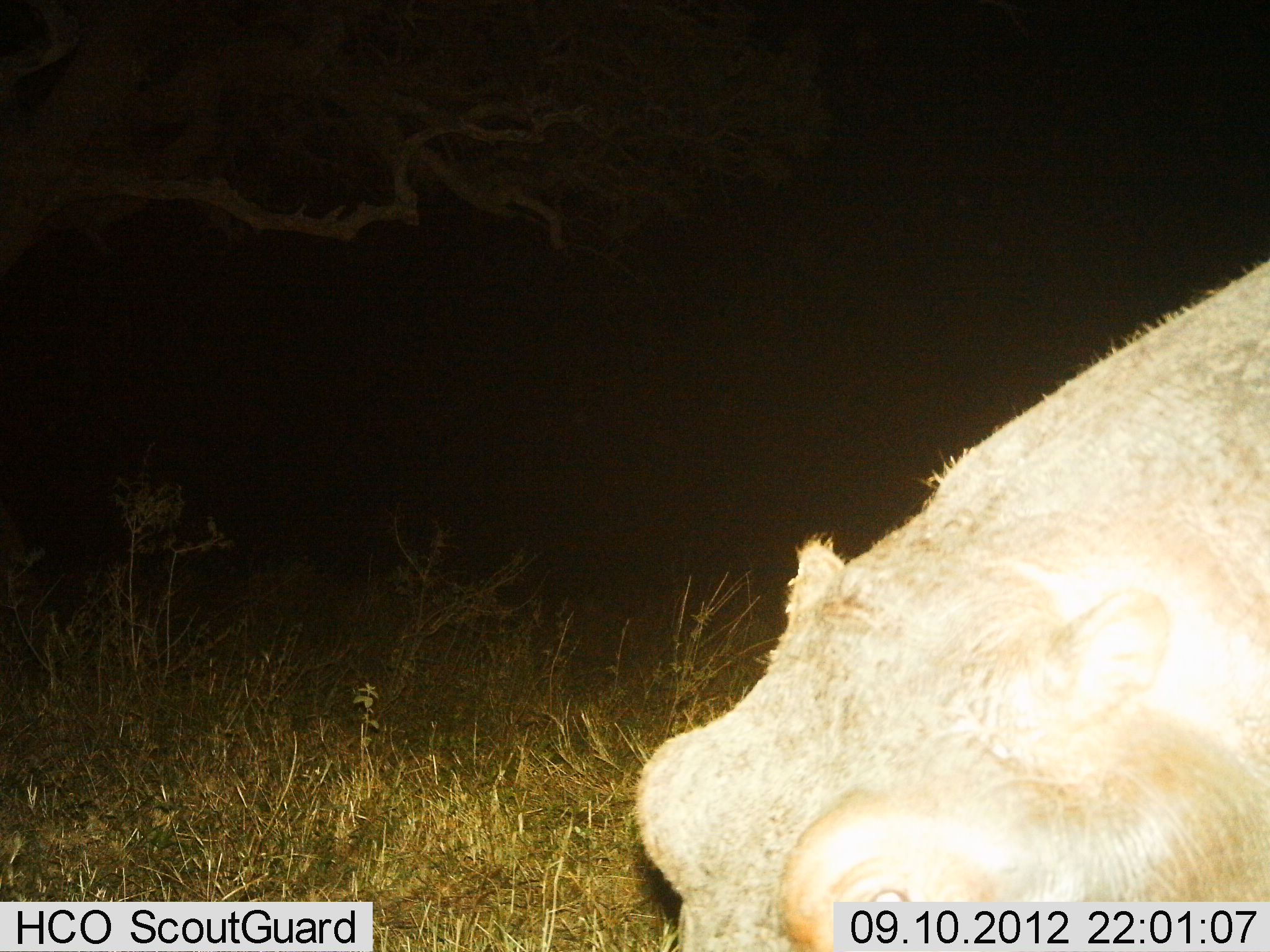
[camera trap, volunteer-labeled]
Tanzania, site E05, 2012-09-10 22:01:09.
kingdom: Animalia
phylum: Chordata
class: Mammalia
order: Artiodactyla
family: Hippopotamidae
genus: Hippopotamus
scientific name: Hippopotamus amphibius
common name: hippopotamus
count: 1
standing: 40%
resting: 0%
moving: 0%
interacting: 0%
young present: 0%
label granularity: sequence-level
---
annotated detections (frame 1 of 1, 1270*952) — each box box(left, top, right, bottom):
animal: box(629, 258, 1270, 952)